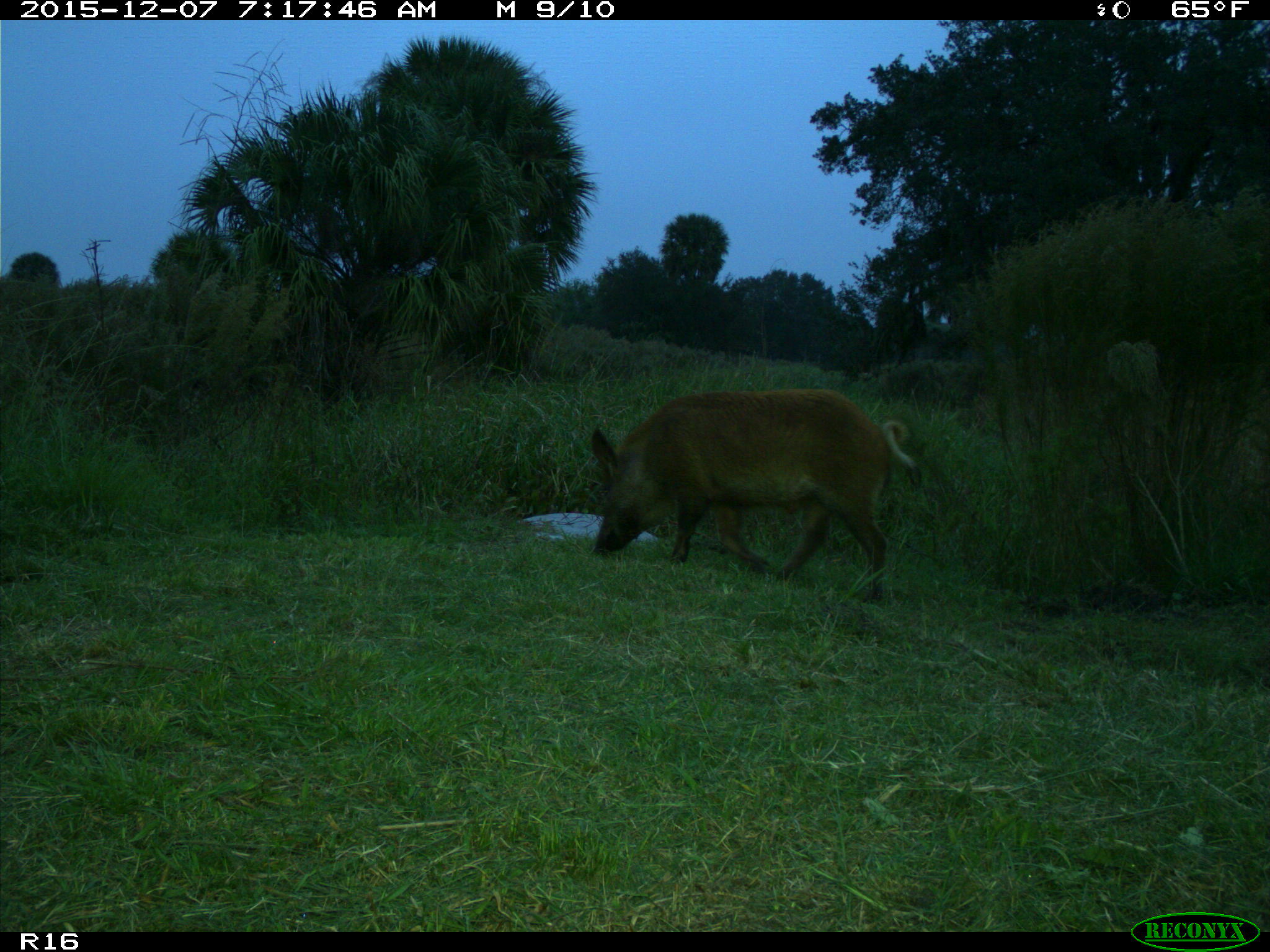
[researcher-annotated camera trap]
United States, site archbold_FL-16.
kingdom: Animalia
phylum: Chordata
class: Mammalia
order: Artiodactyla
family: Suidae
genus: Sus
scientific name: Sus scrofa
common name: wild boar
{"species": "Sus scrofa (wild boar)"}